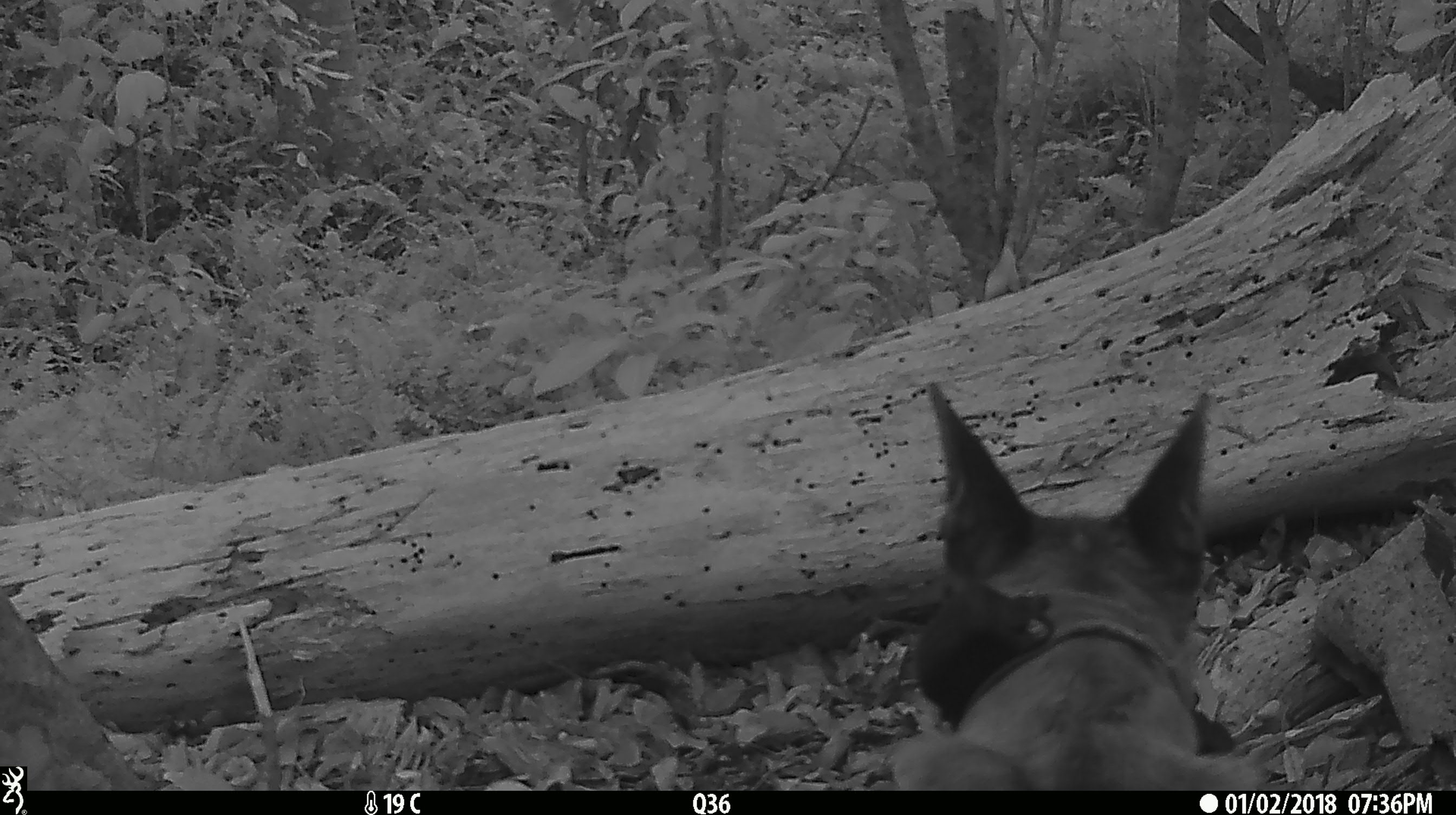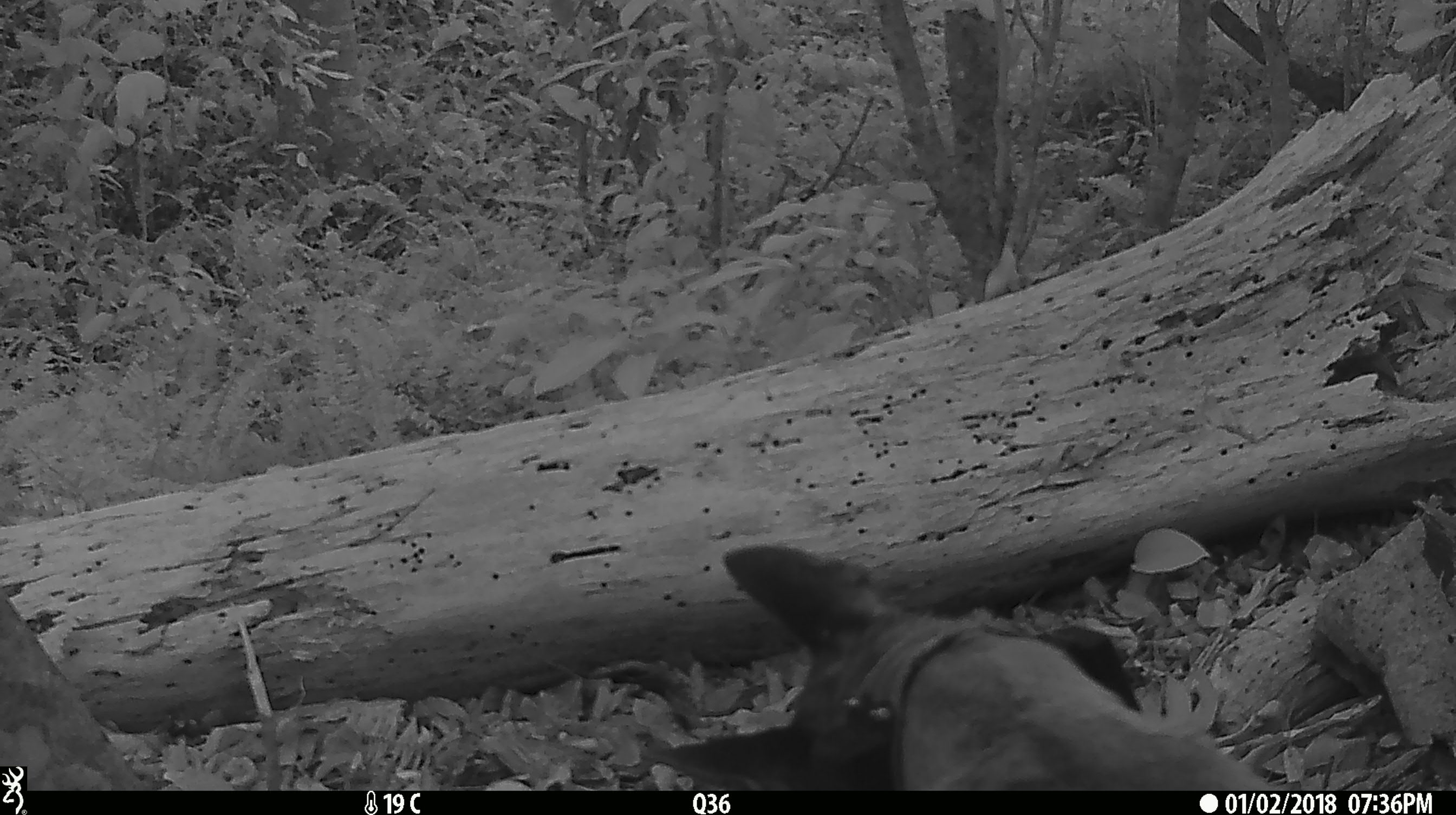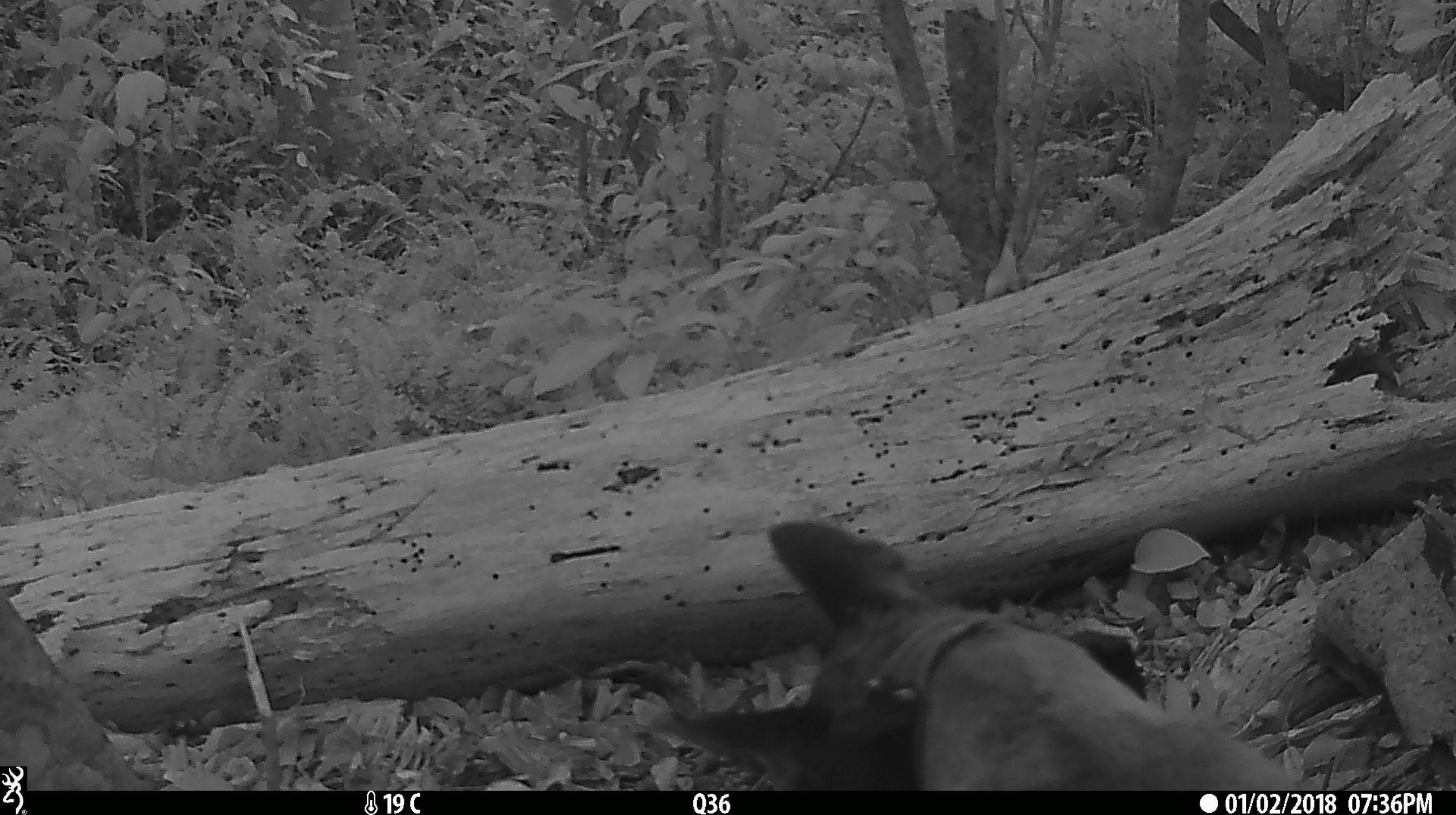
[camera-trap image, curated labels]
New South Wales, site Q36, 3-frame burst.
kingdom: Animalia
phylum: Chordata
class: Mammalia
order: Carnivora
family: Canidae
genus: Canis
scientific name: Canis familiaris dingo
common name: dingo